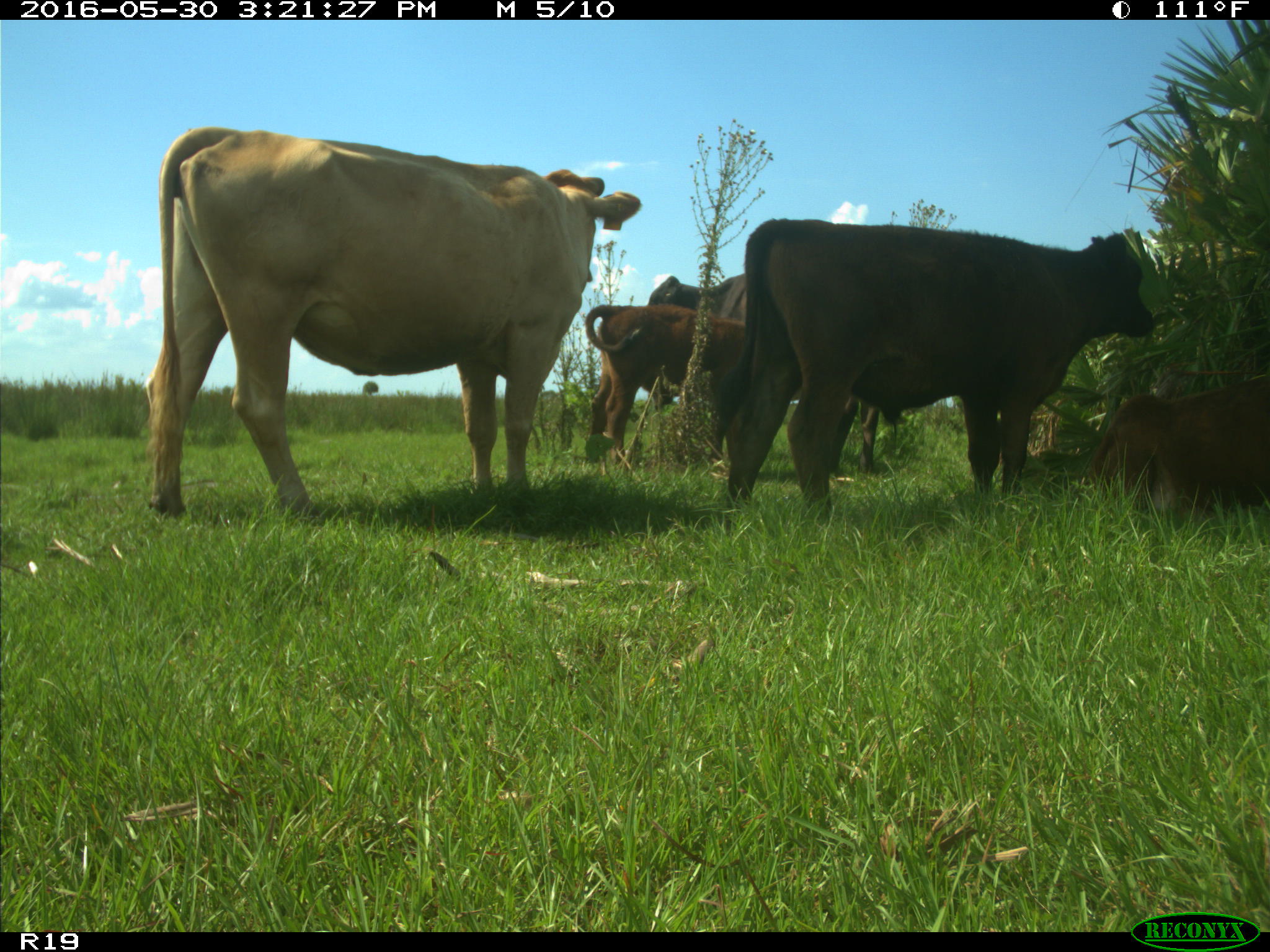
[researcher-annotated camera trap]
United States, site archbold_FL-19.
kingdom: Animalia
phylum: Chordata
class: Mammalia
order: Artiodactyla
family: Bovidae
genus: Bos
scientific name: Bos taurus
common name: domestic cow